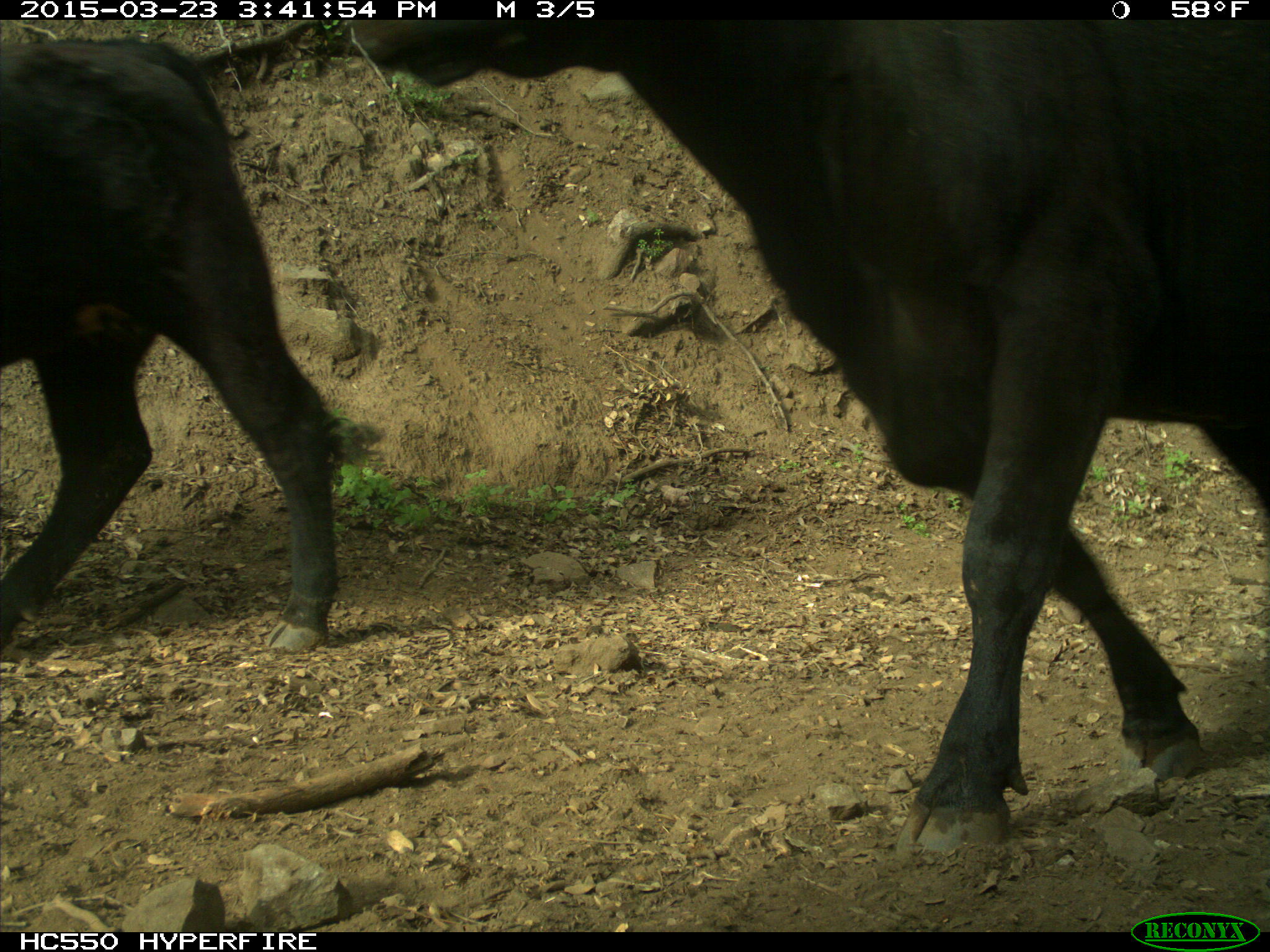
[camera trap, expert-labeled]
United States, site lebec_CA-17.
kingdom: Animalia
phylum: Chordata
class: Mammalia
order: Artiodactyla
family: Bovidae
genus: Bos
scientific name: Bos taurus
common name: domestic cow